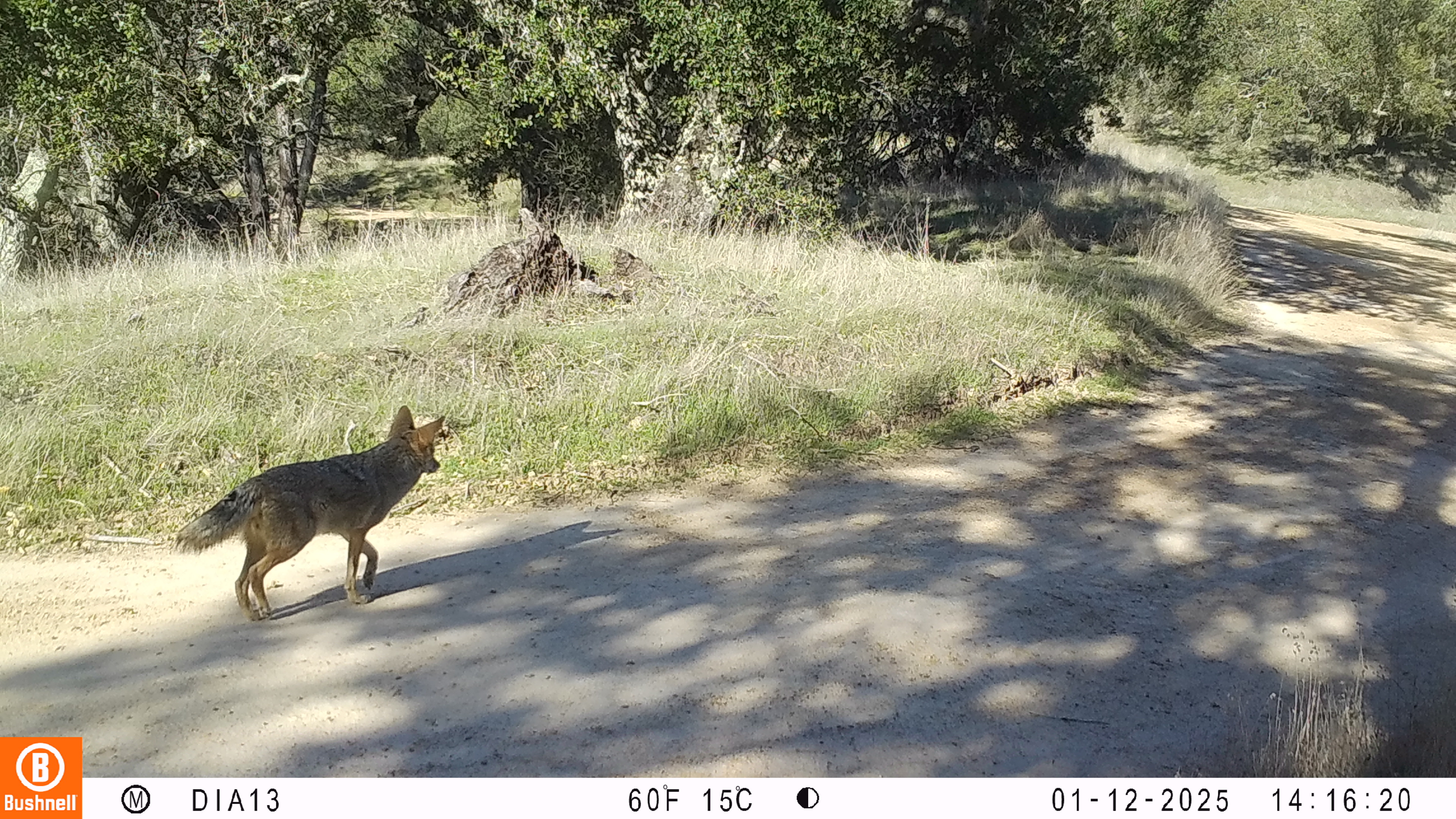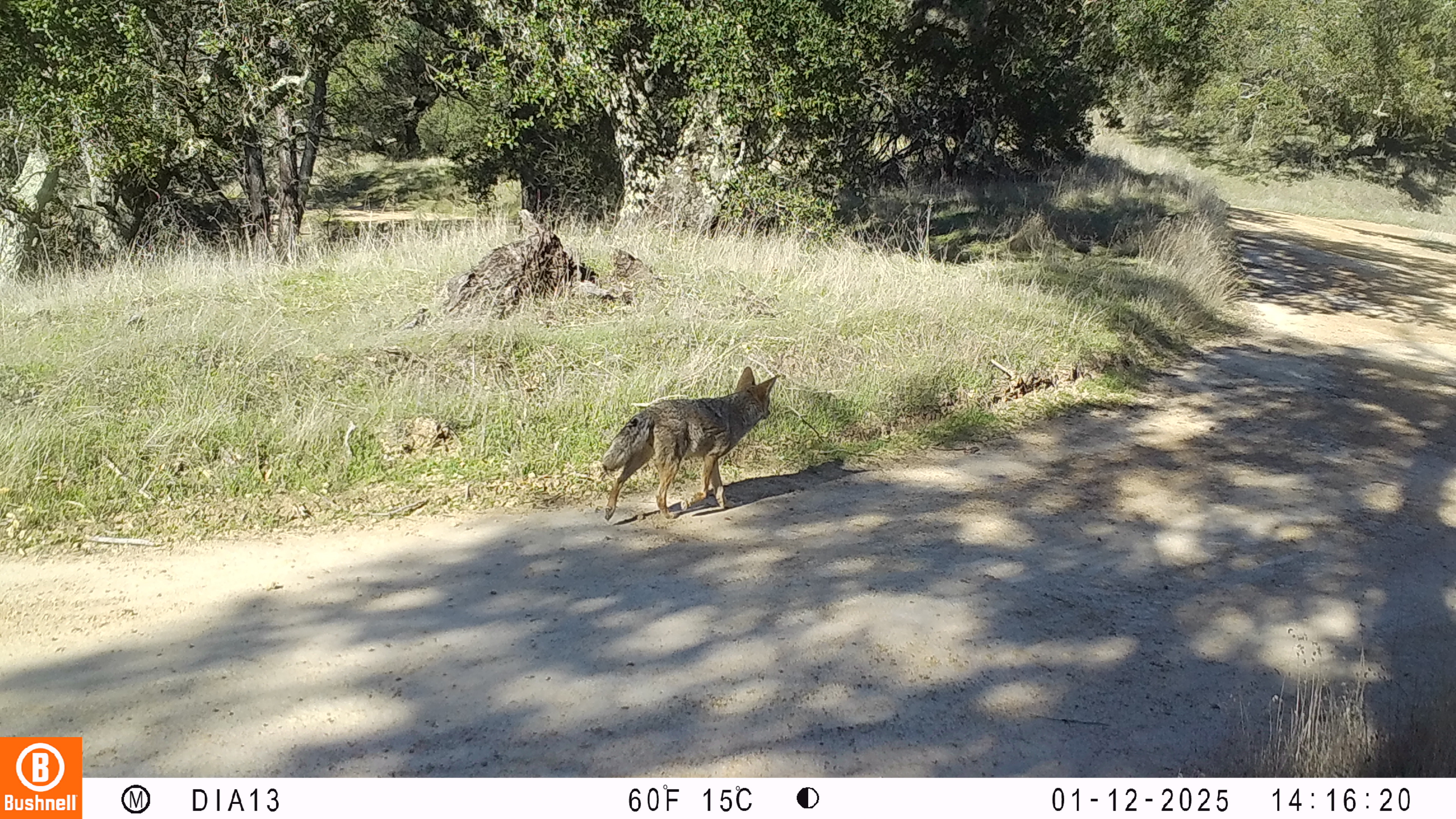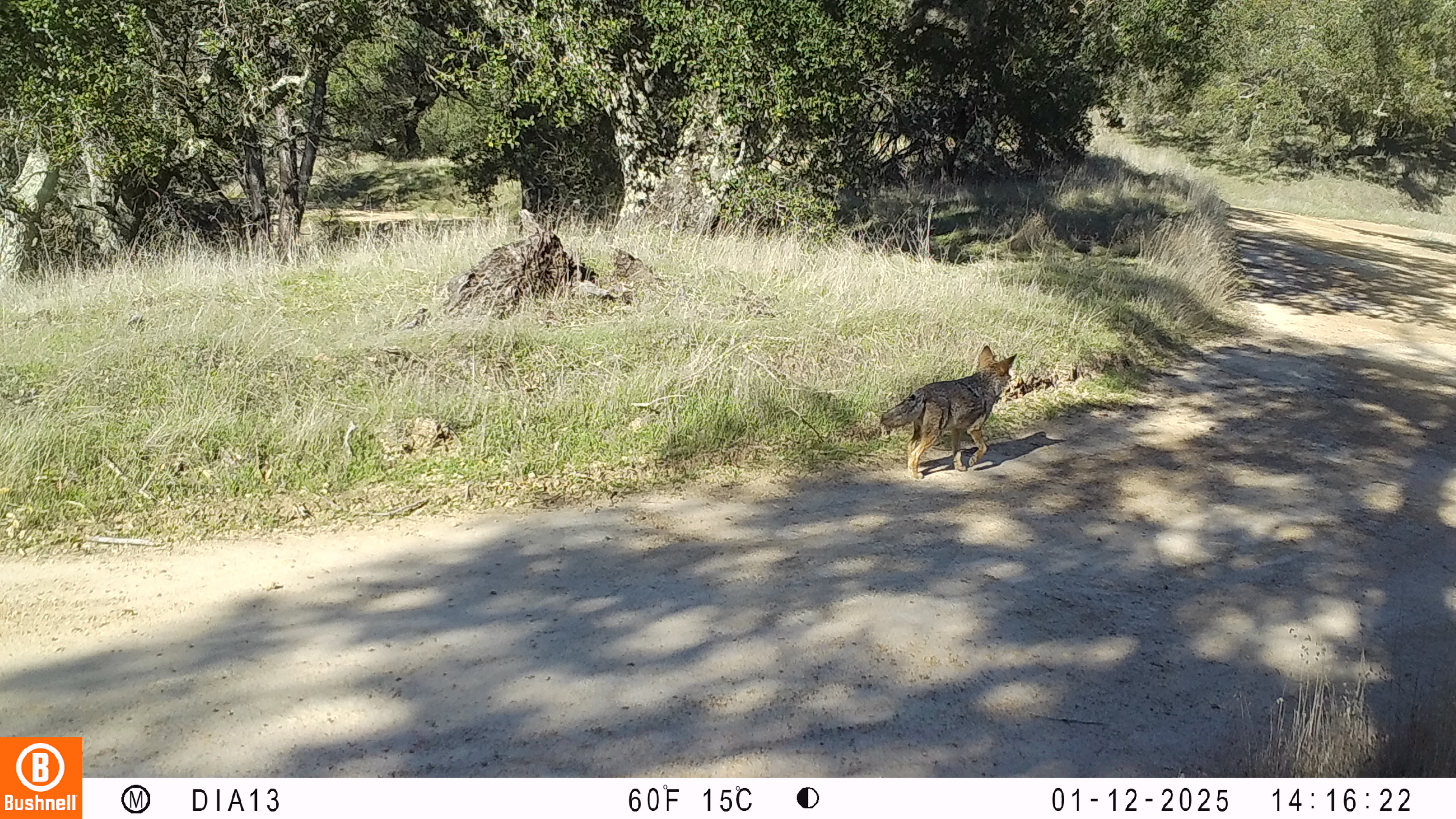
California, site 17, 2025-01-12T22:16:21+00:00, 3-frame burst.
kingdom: Animalia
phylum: Chordata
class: Mammalia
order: Carnivora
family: Canidae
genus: Canis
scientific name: Canis latrans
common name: coyote